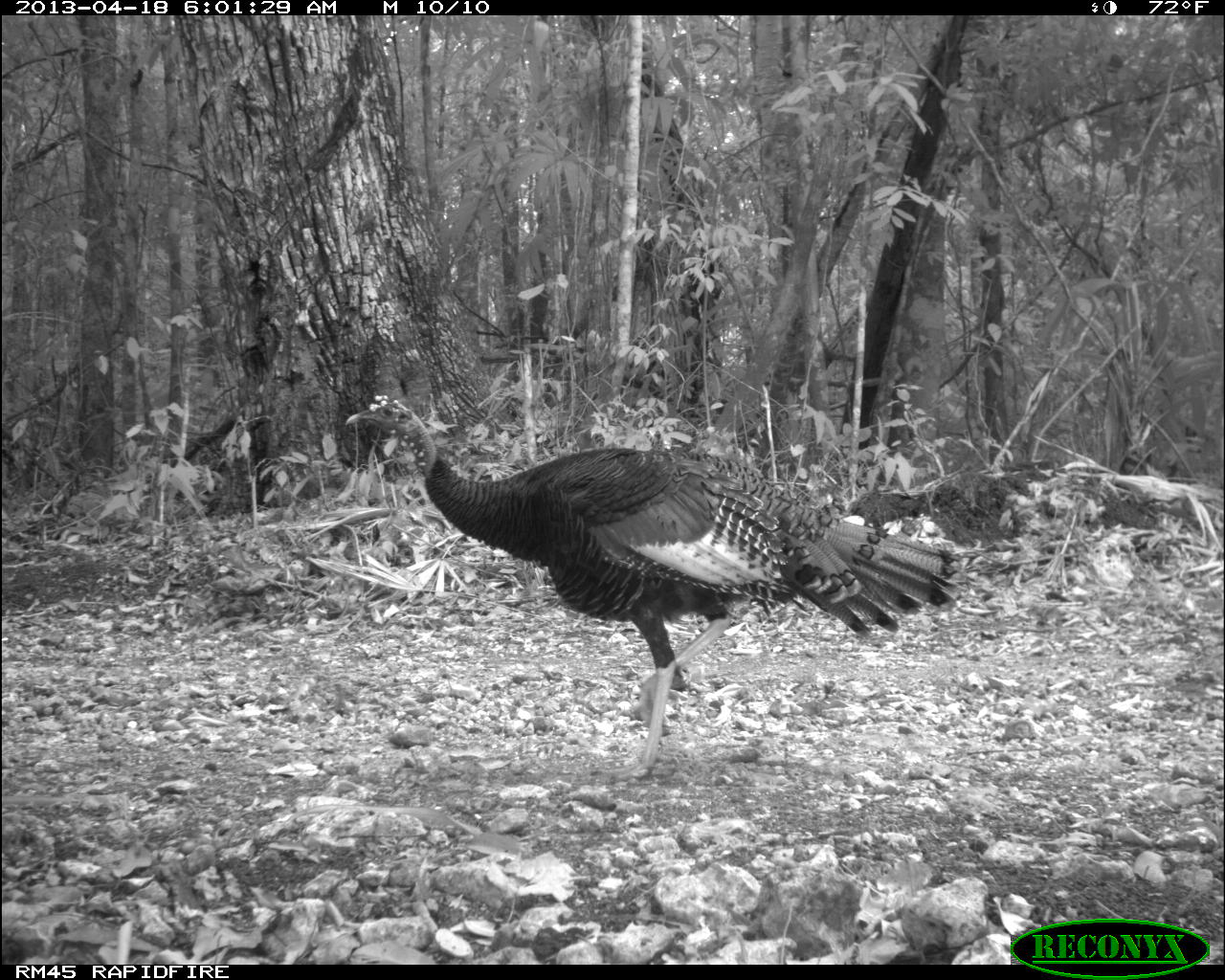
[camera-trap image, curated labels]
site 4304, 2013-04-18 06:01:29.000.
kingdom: Animalia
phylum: Chordata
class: Aves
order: Galliformes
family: Phasianidae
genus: Meleagris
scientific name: Meleagris ocellata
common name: ocellated turkey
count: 1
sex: male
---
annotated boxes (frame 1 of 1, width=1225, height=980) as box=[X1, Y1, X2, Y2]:
meleagris ocellata: box=[343, 393, 962, 779]